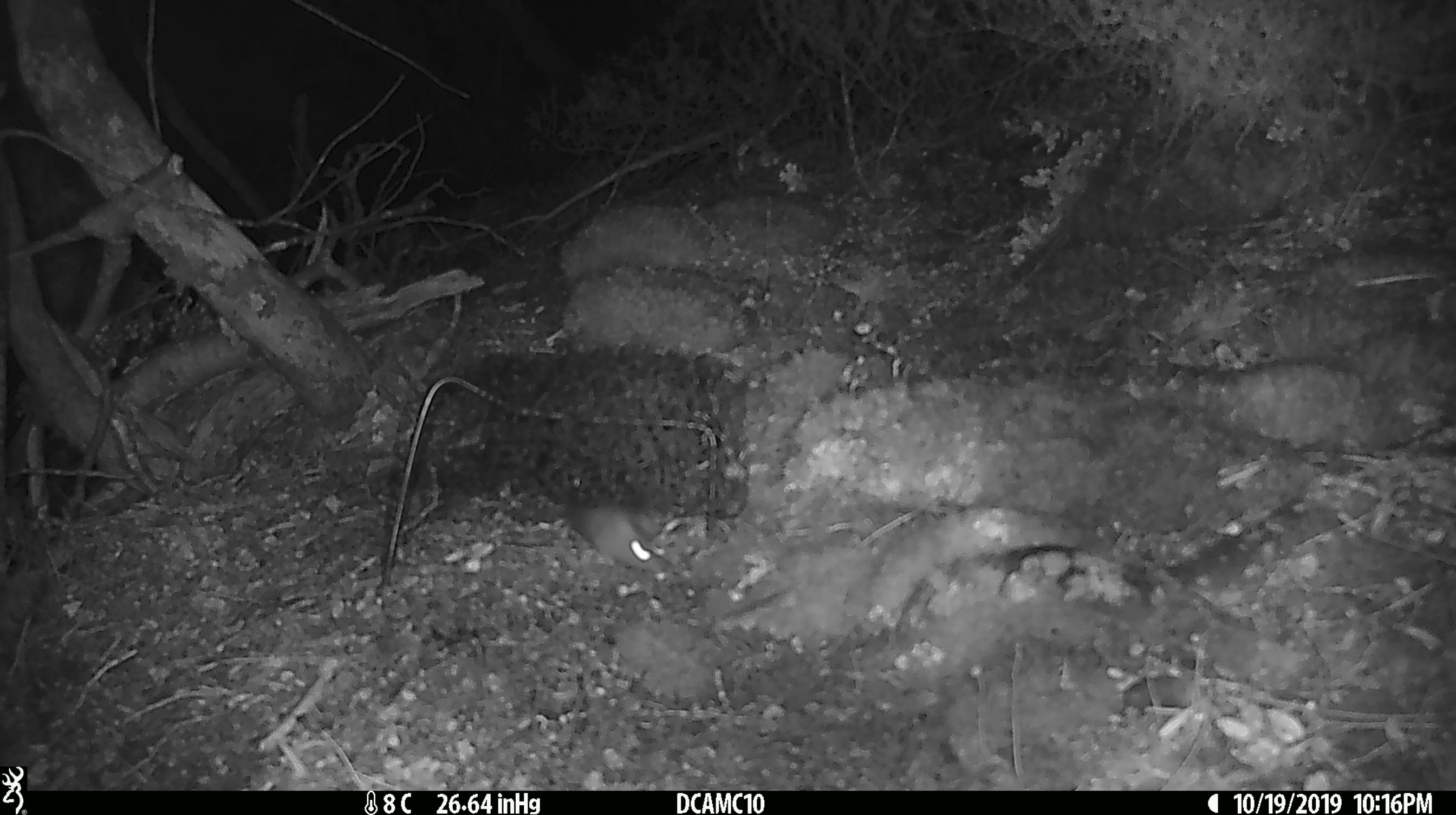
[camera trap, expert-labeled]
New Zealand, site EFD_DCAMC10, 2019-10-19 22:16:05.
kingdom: Animalia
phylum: Chordata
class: Mammalia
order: Rodentia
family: Muridae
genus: Mus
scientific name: Mus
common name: mouse